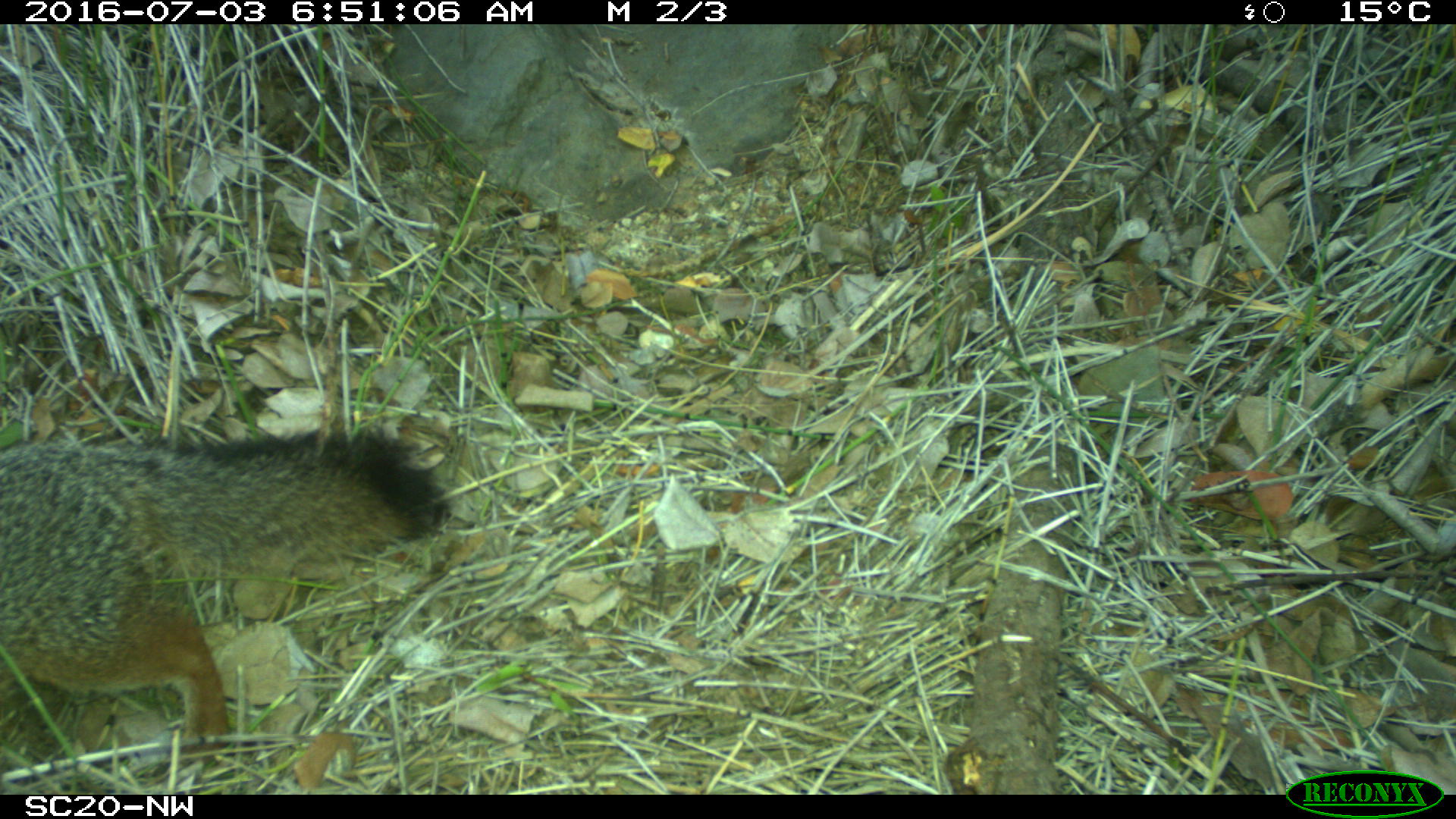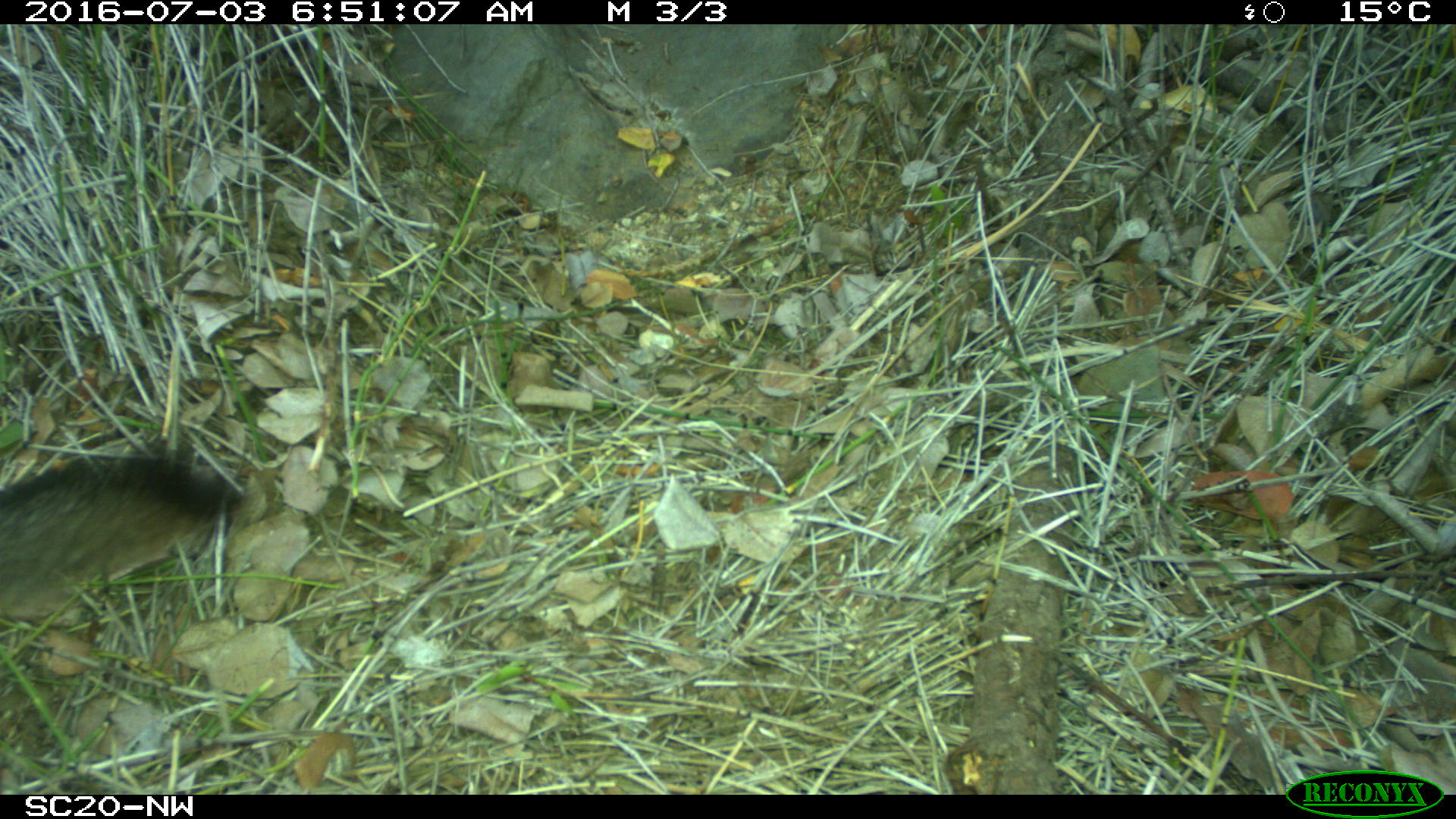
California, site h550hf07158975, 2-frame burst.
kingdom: Animalia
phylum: Chordata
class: Mammalia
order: Carnivora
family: Canidae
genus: Urocyon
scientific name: Urocyon littoralis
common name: island fox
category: fox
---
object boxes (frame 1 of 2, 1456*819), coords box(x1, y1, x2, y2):
fox: box(0, 425, 449, 755)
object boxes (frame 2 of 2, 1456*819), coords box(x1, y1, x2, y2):
fox: box(0, 449, 249, 620)